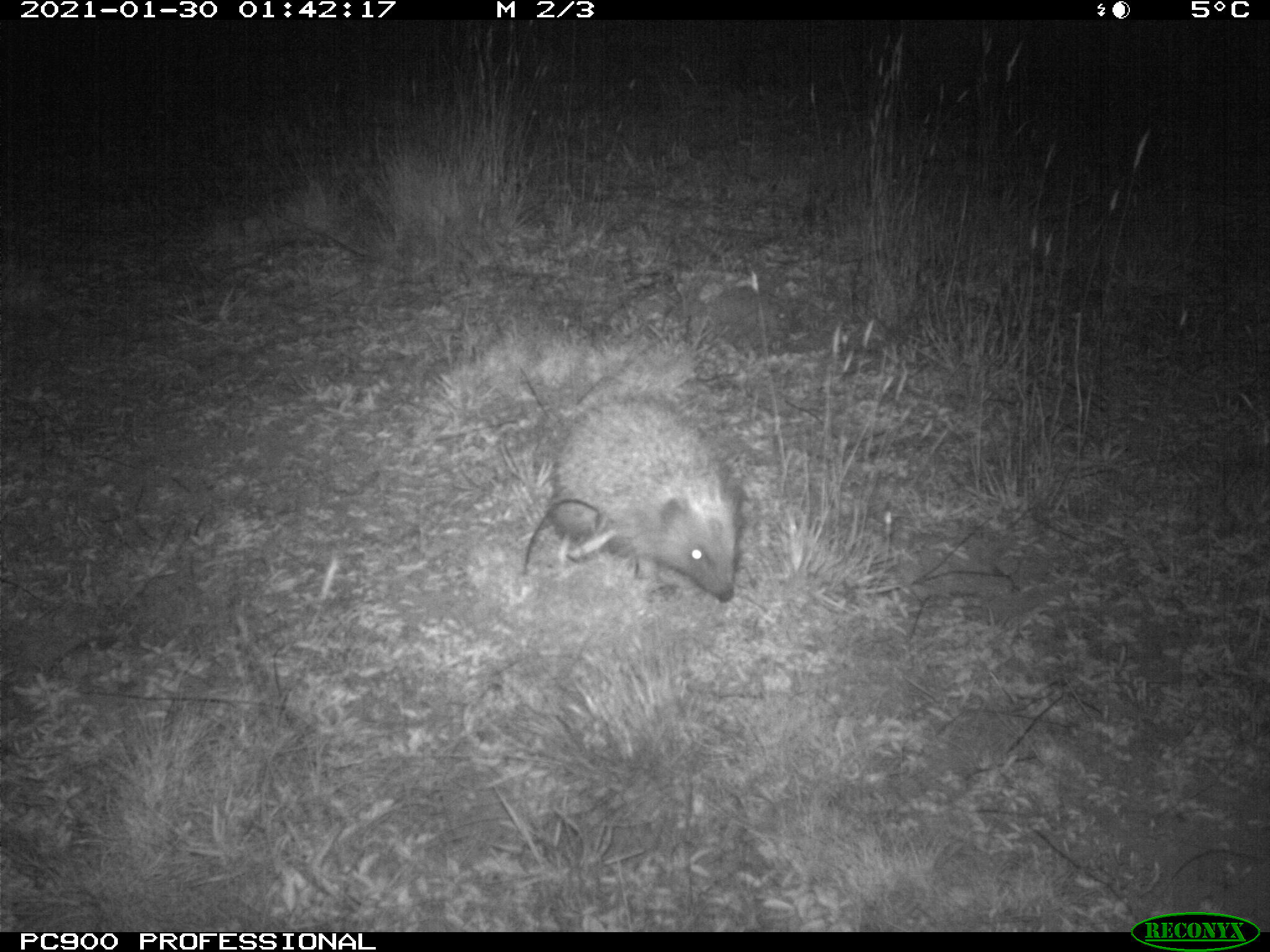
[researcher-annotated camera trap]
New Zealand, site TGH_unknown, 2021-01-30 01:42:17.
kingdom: Animalia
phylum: Chordata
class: Mammalia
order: Eulipotyphla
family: Erinaceidae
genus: Erinaceus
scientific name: Erinaceus europaeus europaeus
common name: european hedgehog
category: hedgehog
Hedgehog (european hedgehog) (Erinaceus europaeus europaeus).